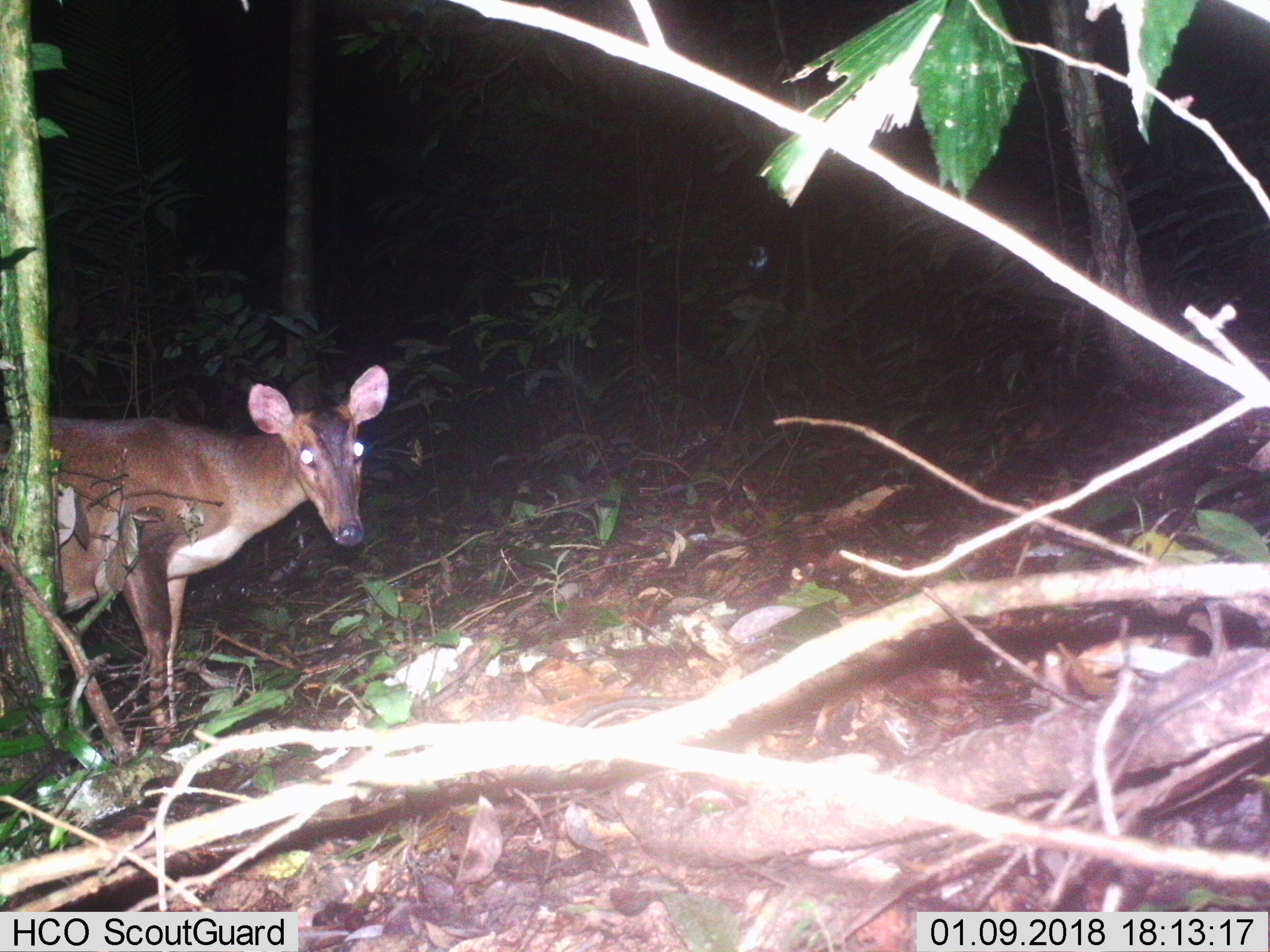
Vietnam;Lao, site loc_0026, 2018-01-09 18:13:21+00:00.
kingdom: Animalia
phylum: Chordata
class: Mammalia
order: Artiodactyla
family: Cervidae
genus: Muntiacus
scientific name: Muntiacus vuquangensis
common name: large-antlered muntjac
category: large antlered muntjac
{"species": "large antlered muntjac (large-antlered muntjac) (Muntiacus vuquangensis)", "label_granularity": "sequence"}